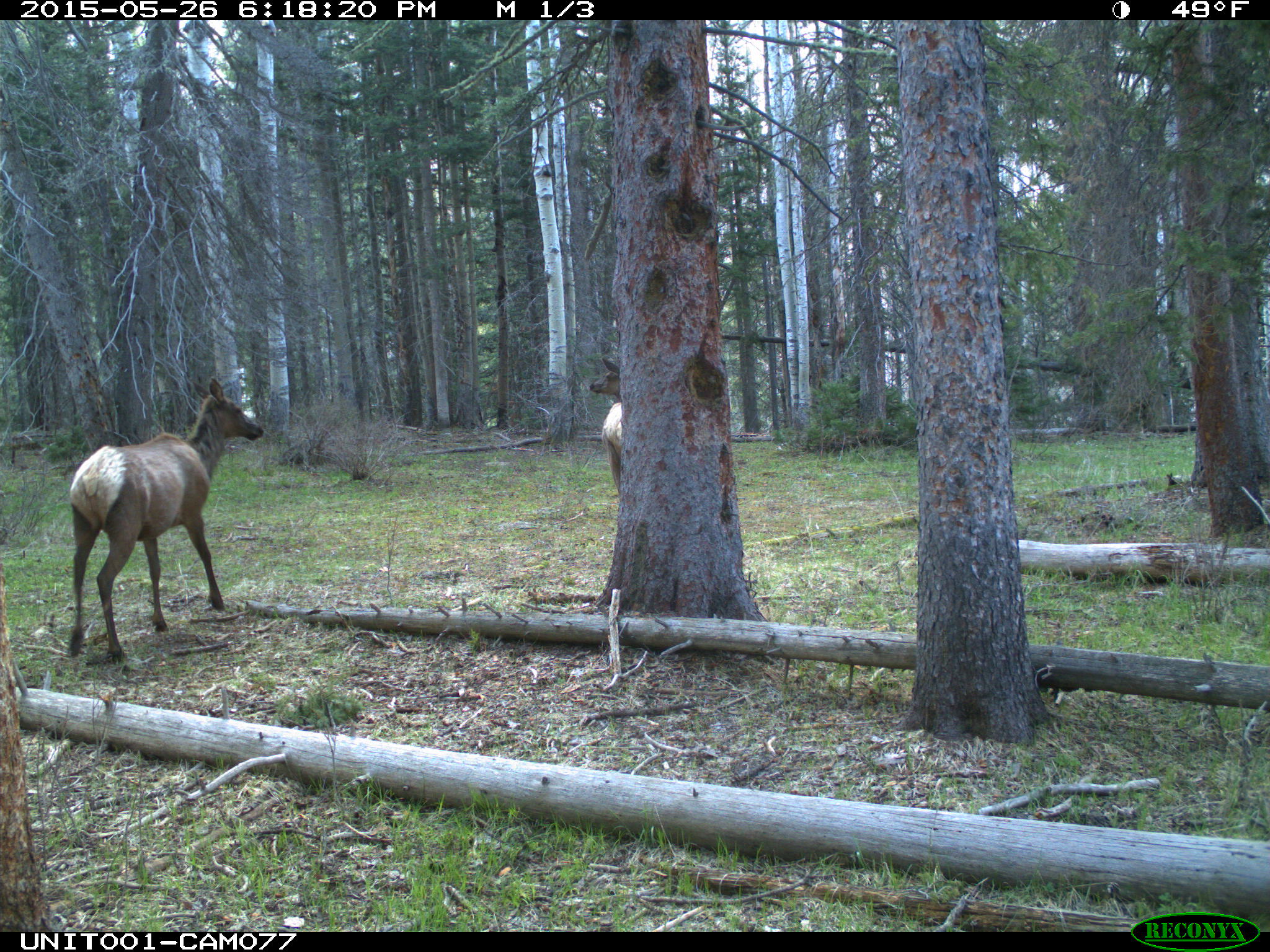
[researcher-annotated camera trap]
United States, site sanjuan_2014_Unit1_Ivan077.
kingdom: Animalia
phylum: Chordata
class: Mammalia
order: Artiodactyla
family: Cervidae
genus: Cervus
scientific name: Cervus elaphus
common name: red deer